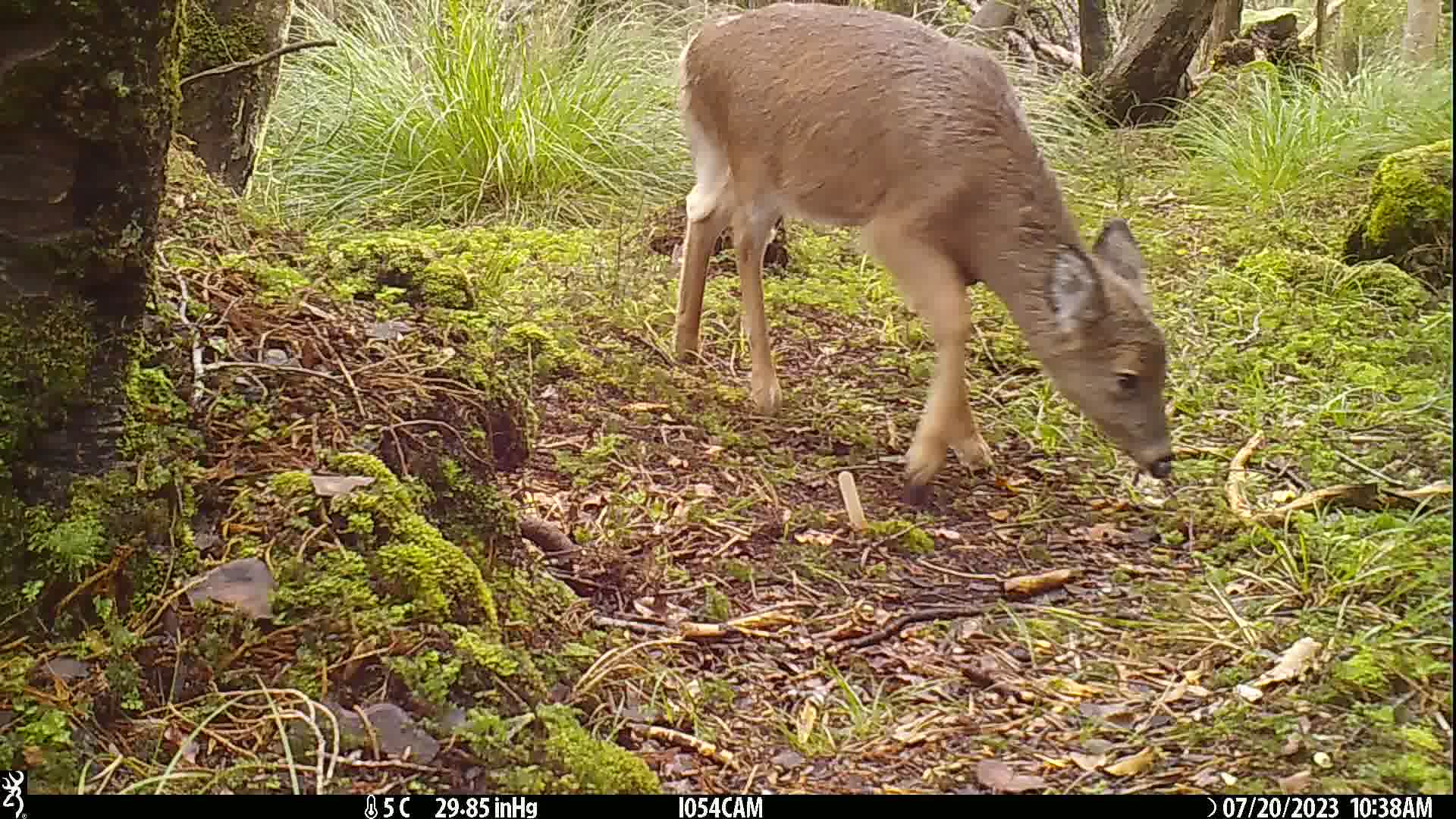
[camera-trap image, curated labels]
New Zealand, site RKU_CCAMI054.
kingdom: Animalia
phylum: Chordata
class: Mammalia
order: Artiodactyla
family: Cervidae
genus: Odocoileus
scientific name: Odocoileus virginianus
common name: white-tailed deer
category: white tailed deer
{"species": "white tailed deer (white-tailed deer) (Odocoileus virginianus)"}